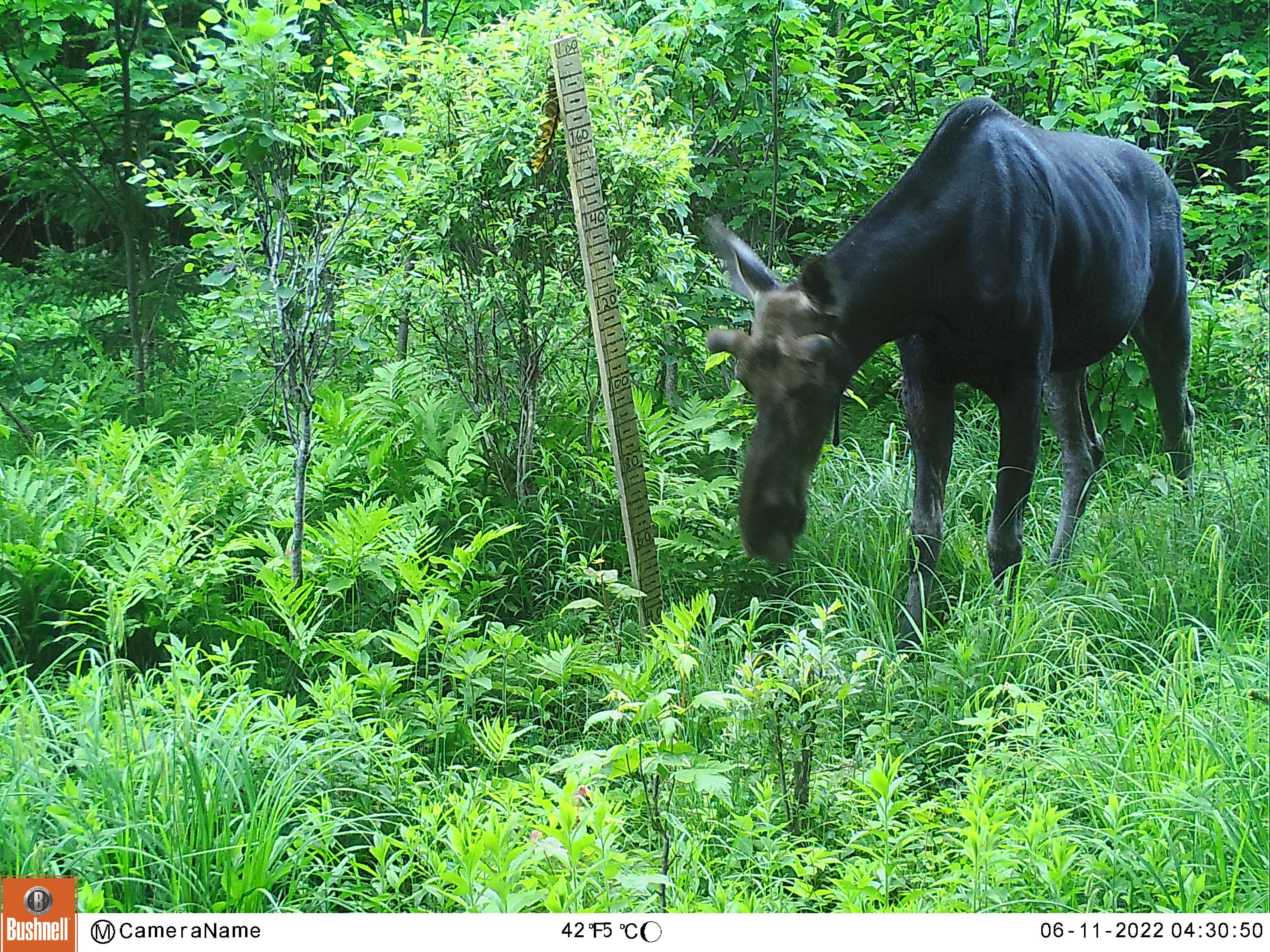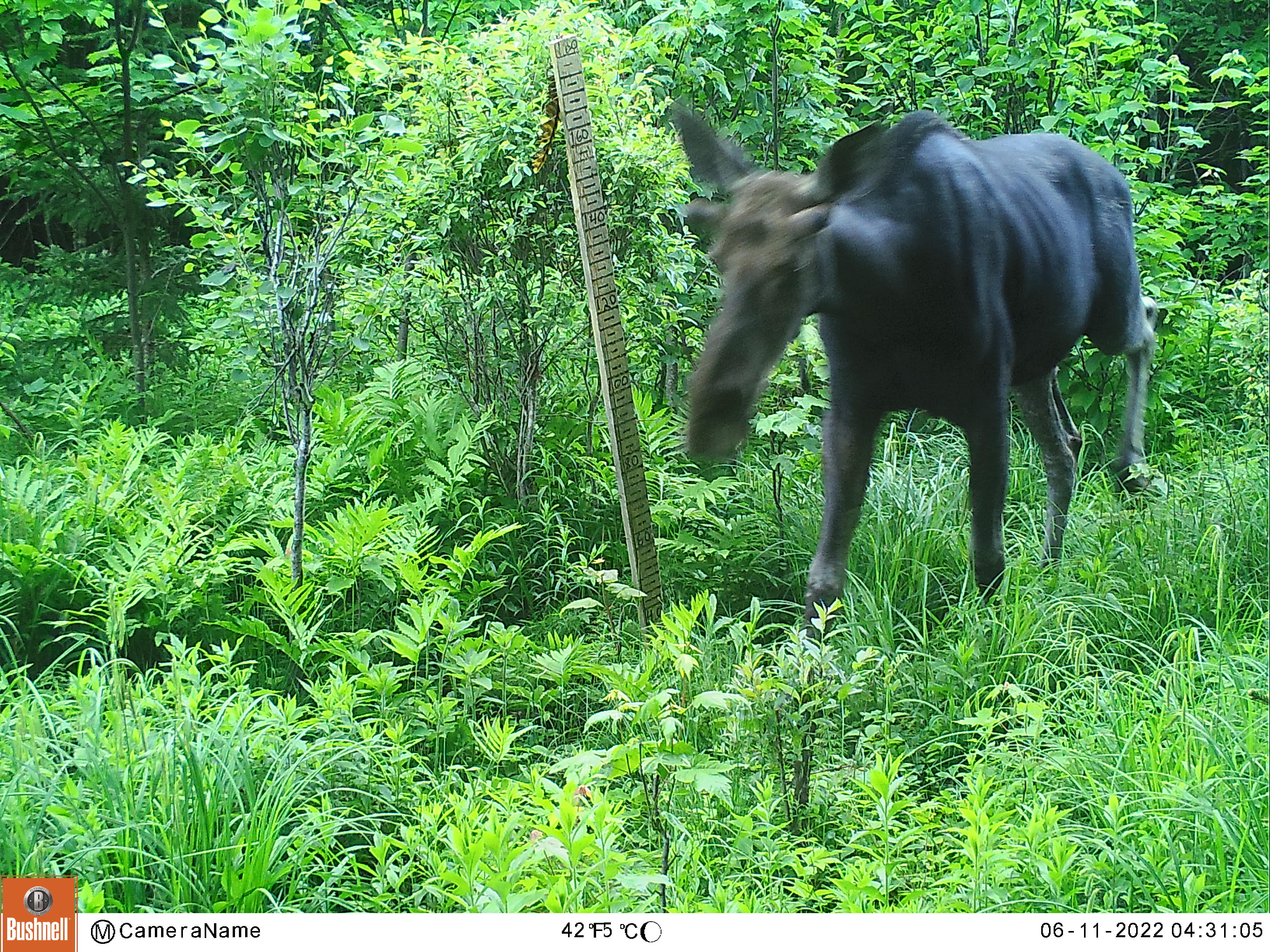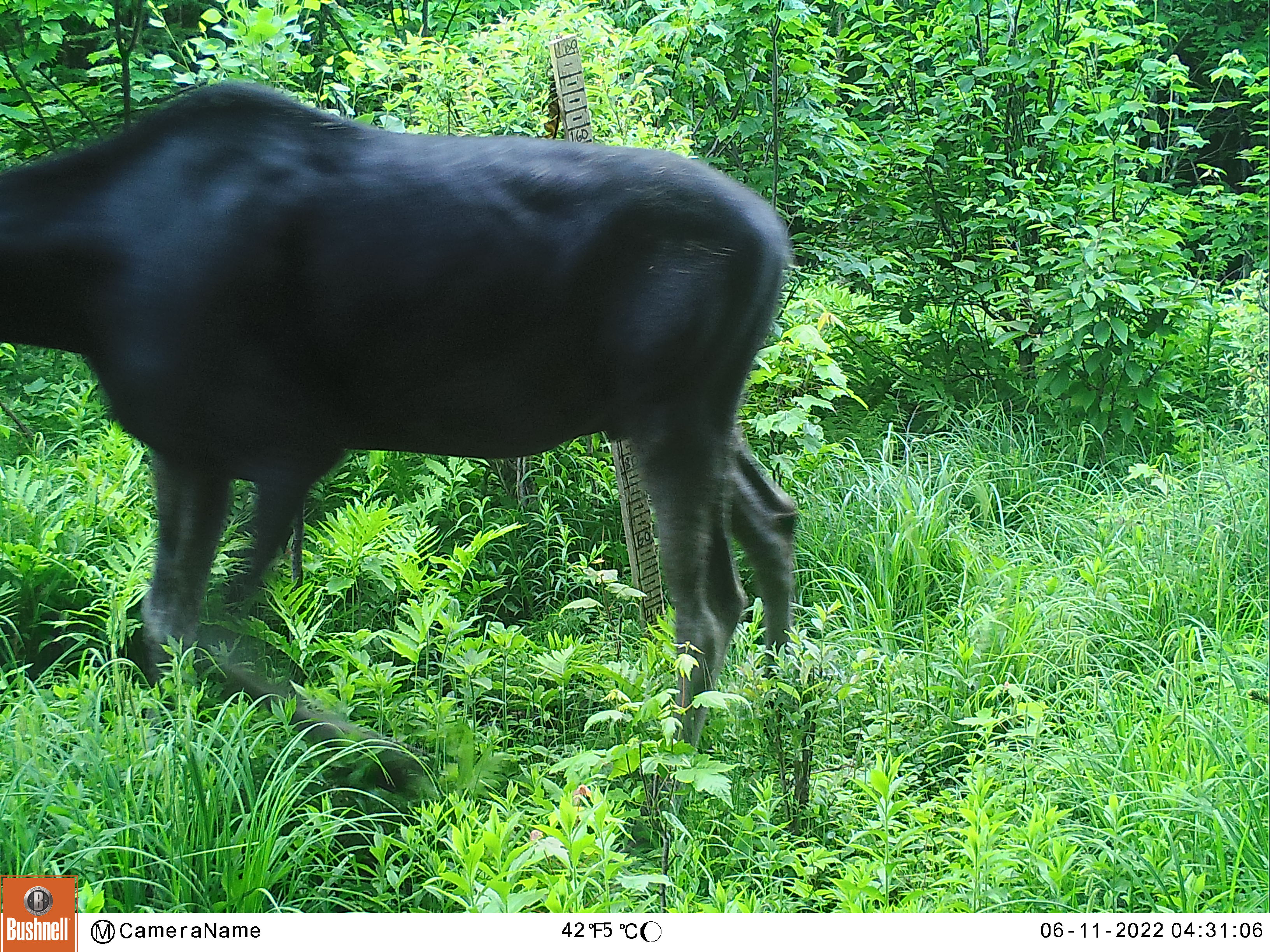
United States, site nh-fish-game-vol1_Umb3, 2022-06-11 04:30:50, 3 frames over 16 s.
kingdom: Animalia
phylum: Chordata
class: Mammalia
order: Artiodactyla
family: Cervidae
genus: Alces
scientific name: Alces alces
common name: moose